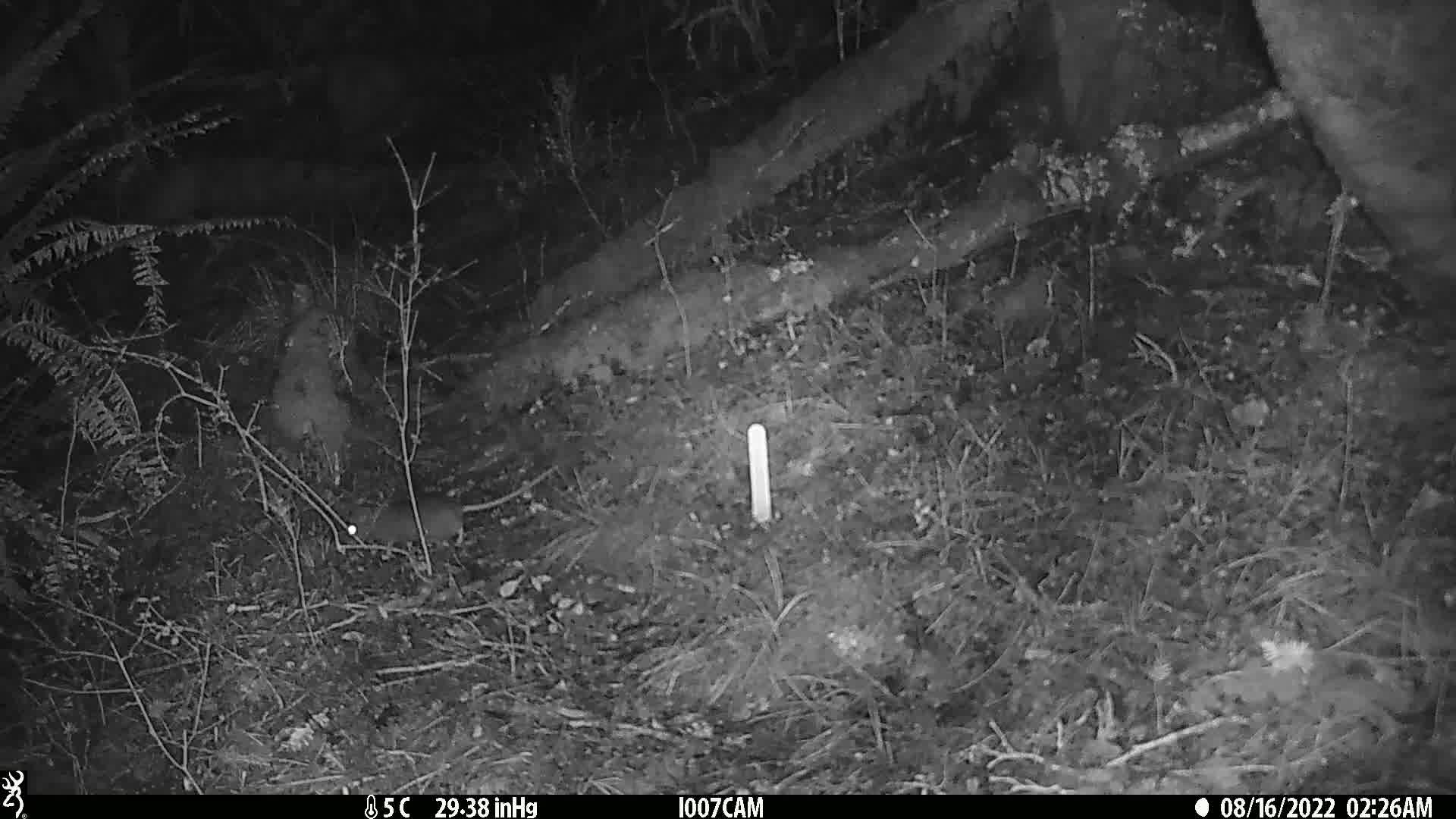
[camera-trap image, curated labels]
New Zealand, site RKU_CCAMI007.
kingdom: Animalia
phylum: Chordata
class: Mammalia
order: Rodentia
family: Muridae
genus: Rattus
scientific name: Rattus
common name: rat